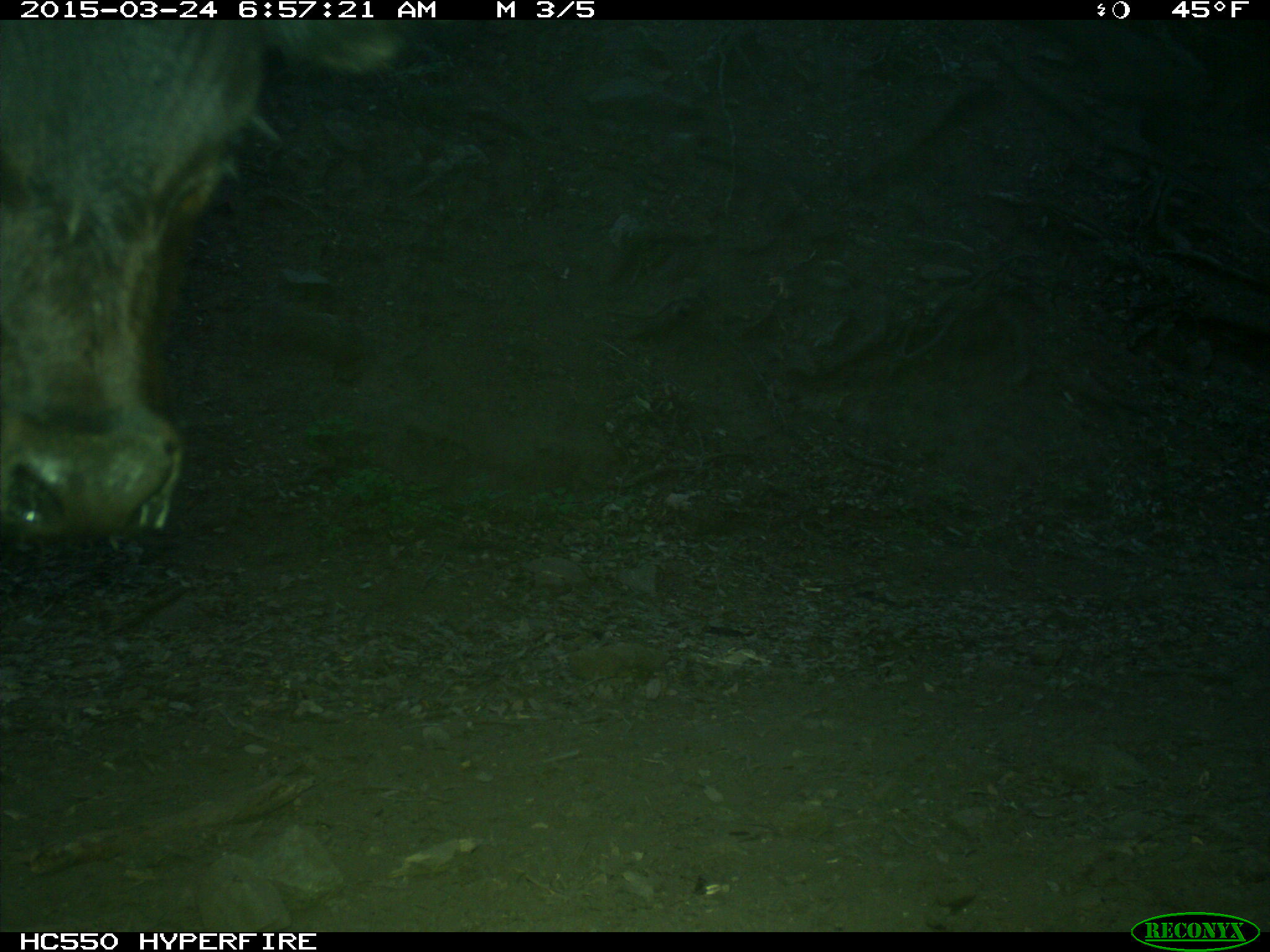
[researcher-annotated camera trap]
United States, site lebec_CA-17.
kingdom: Animalia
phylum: Chordata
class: Mammalia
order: Artiodactyla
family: Bovidae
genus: Bos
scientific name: Bos taurus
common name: domestic cow